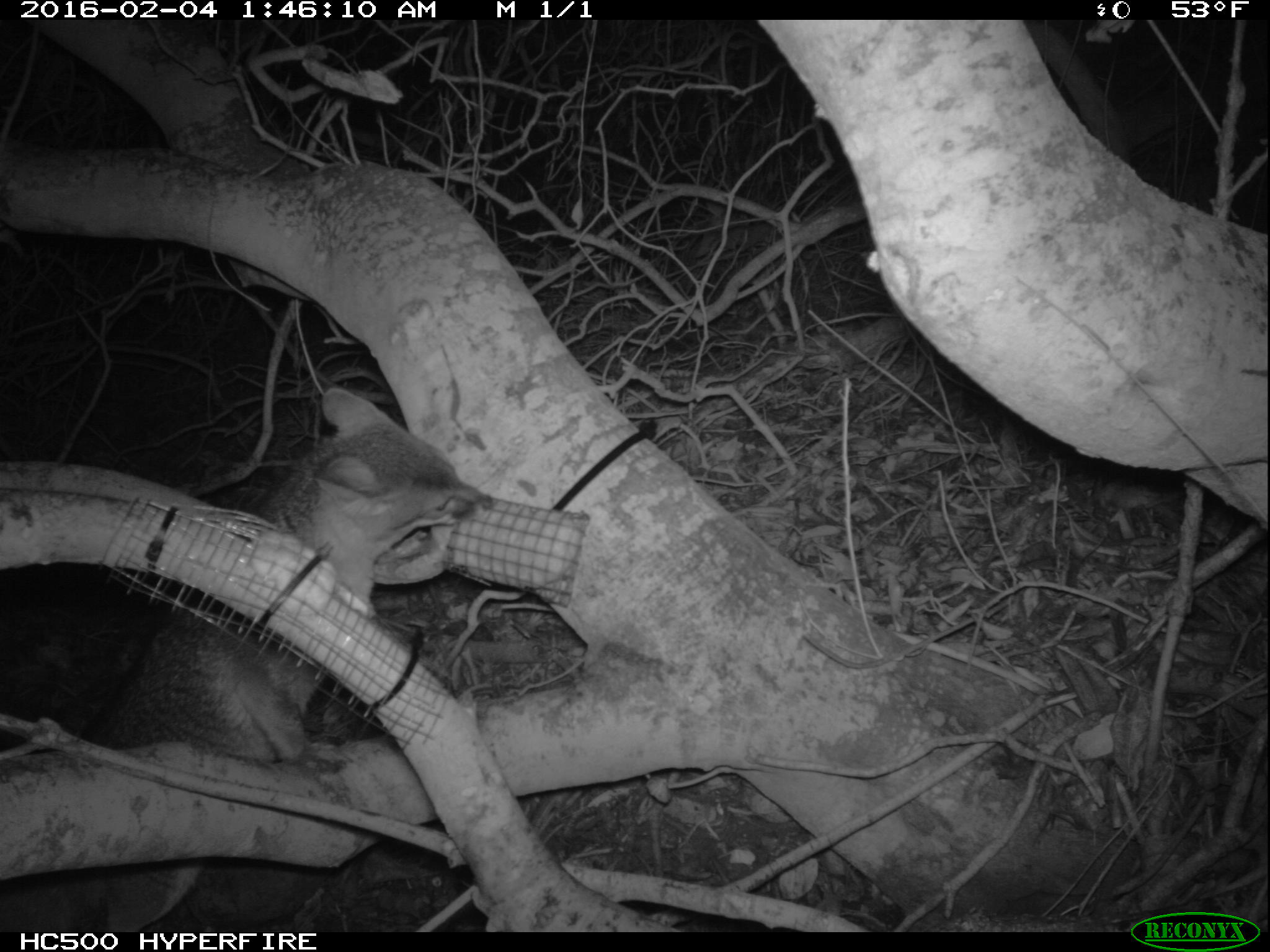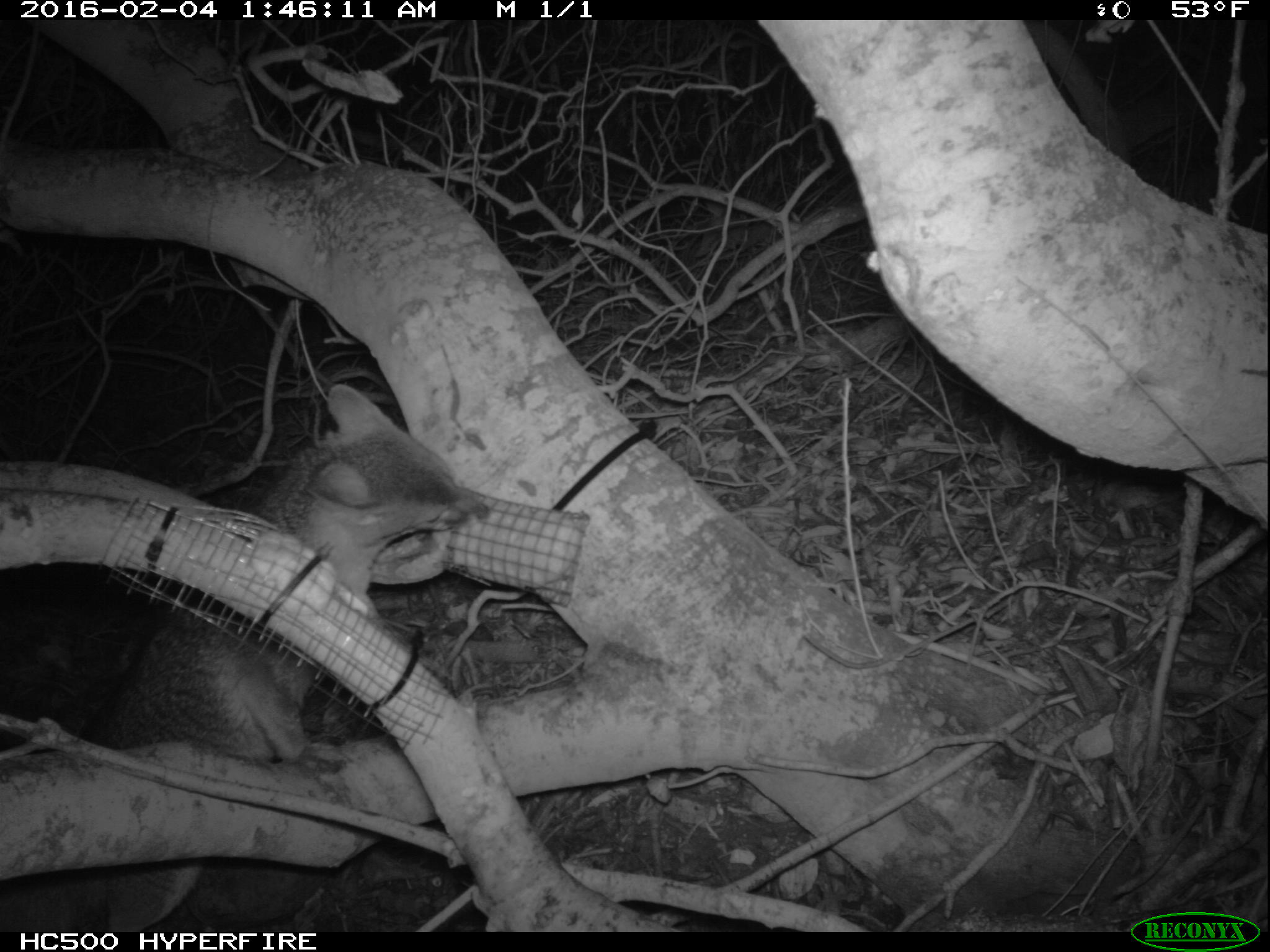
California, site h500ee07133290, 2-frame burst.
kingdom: Animalia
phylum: Chordata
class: Mammalia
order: Carnivora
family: Canidae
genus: Urocyon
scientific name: Urocyon littoralis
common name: island fox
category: fox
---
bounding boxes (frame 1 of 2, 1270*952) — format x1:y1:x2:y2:
fox: 0:387:495:929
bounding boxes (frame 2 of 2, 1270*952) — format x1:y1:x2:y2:
fox: 0:381:487:930